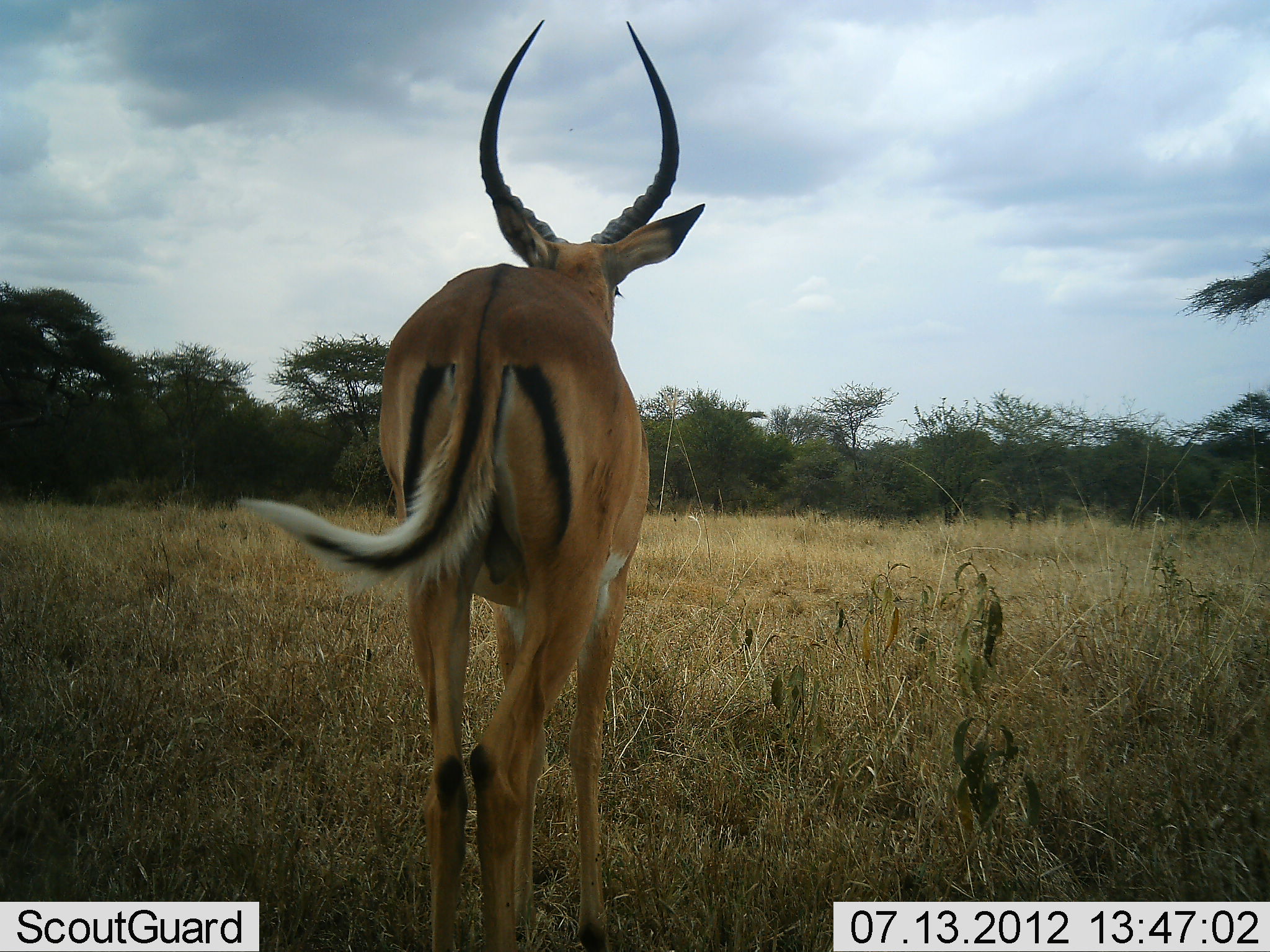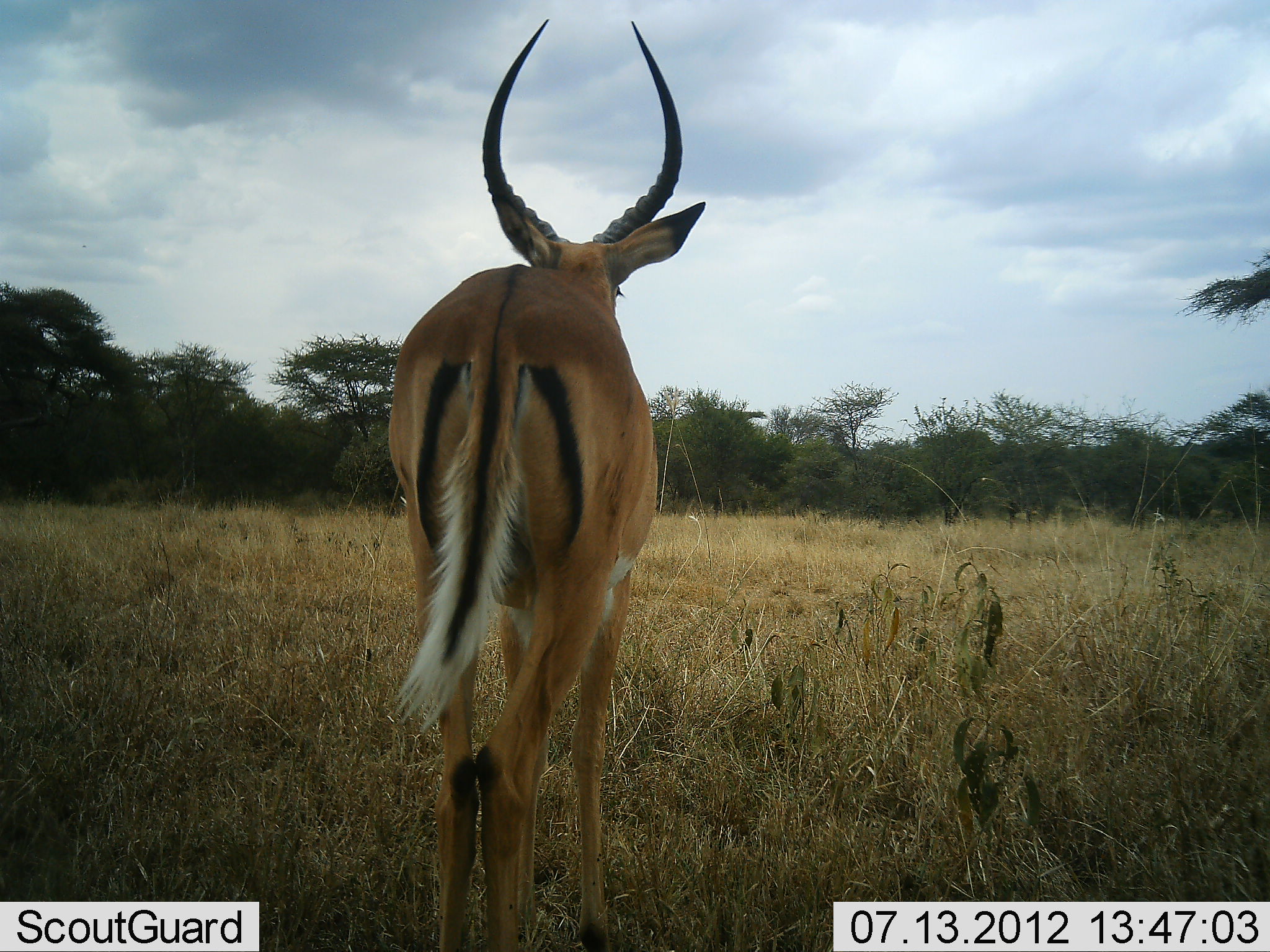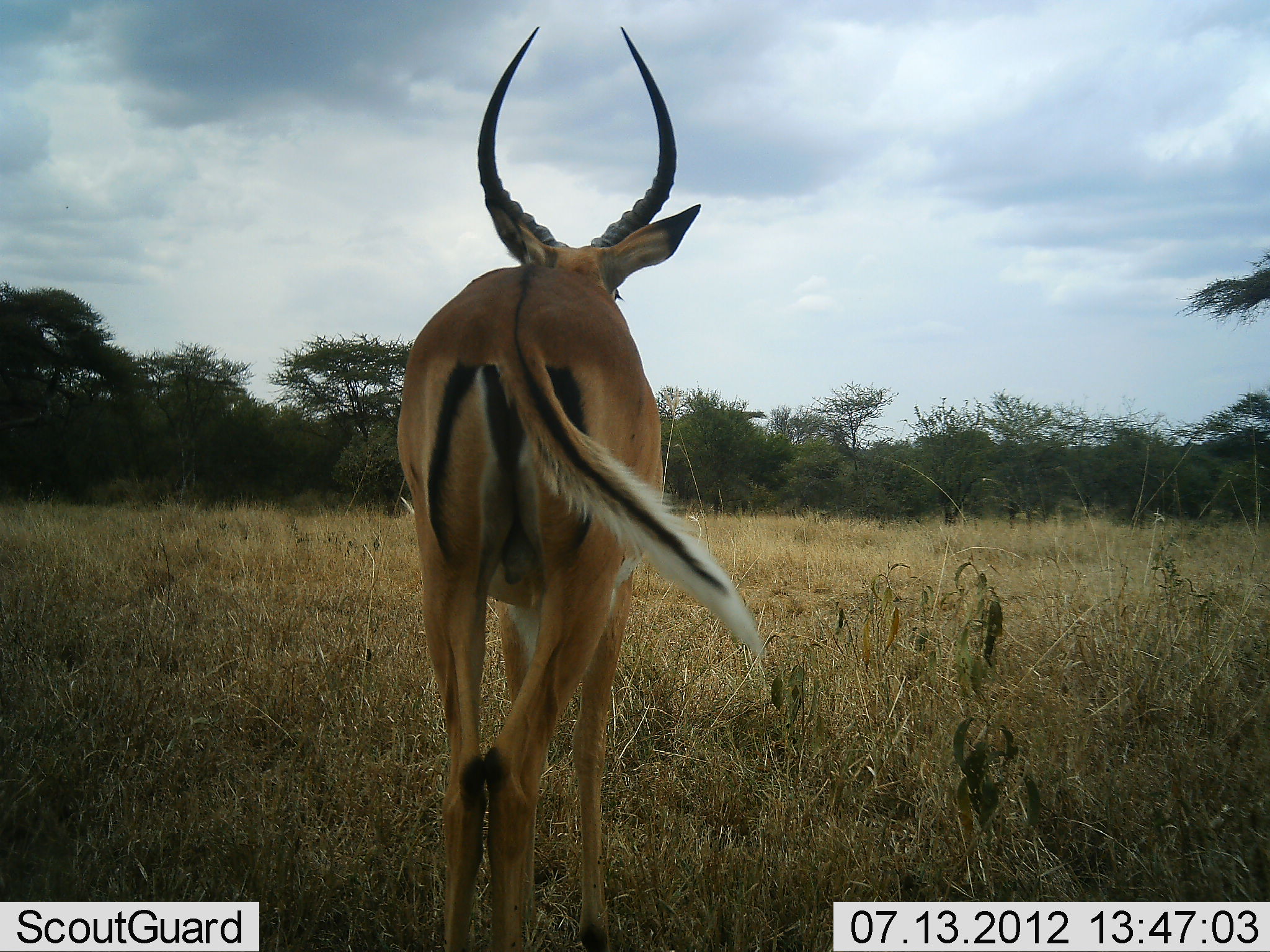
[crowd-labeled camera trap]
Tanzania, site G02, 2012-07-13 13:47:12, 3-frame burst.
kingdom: Animalia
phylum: Chordata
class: Mammalia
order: Artiodactyla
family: Bovidae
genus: Aepyceros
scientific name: Aepyceros melampus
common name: impala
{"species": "impala (Aepyceros melampus)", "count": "1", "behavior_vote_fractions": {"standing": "100%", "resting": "10%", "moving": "0%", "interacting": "0%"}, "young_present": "0%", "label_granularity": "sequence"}